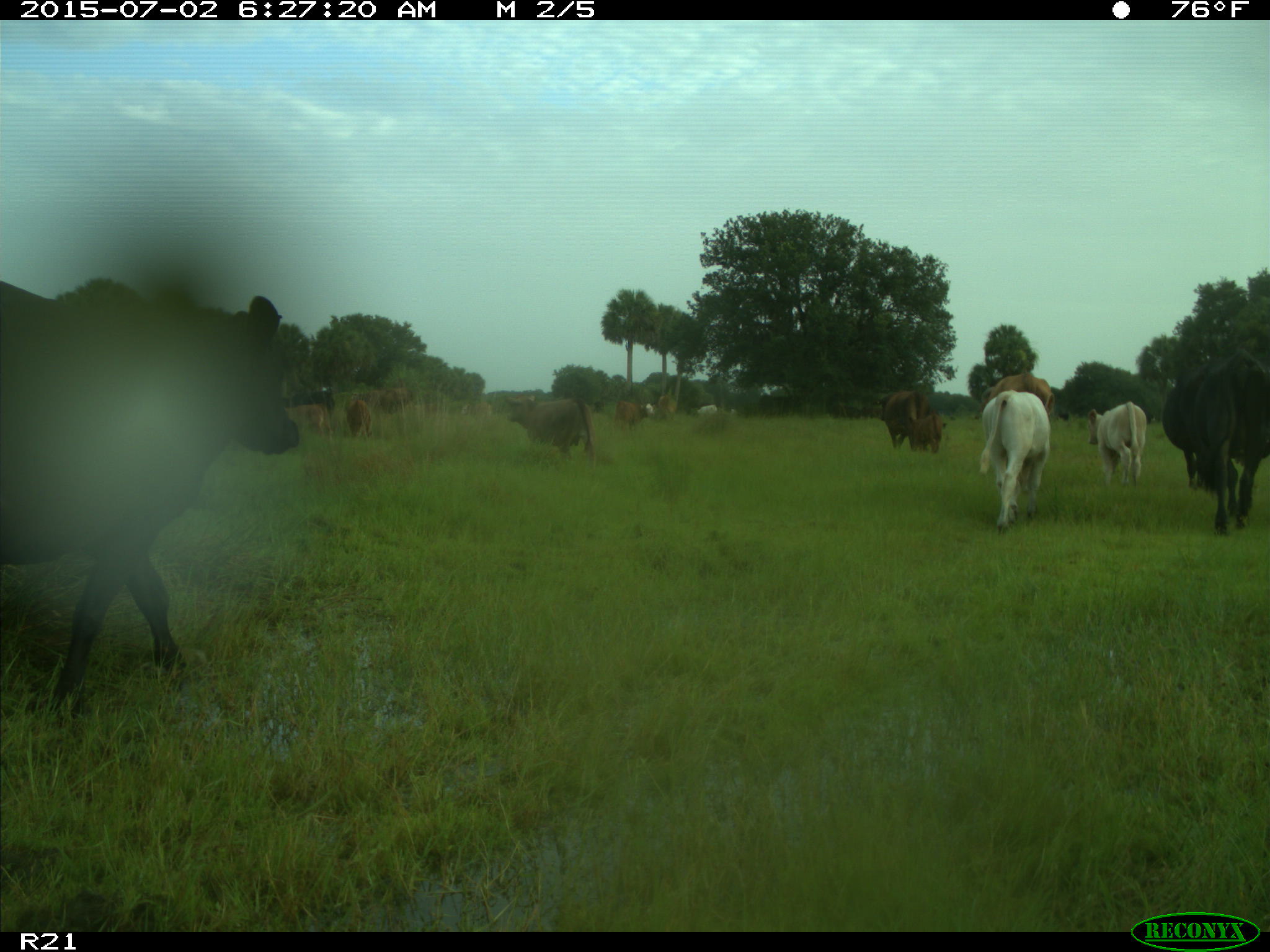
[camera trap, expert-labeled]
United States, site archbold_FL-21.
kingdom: Animalia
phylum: Chordata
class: Mammalia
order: Artiodactyla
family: Bovidae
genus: Bos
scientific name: Bos taurus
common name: domestic cow